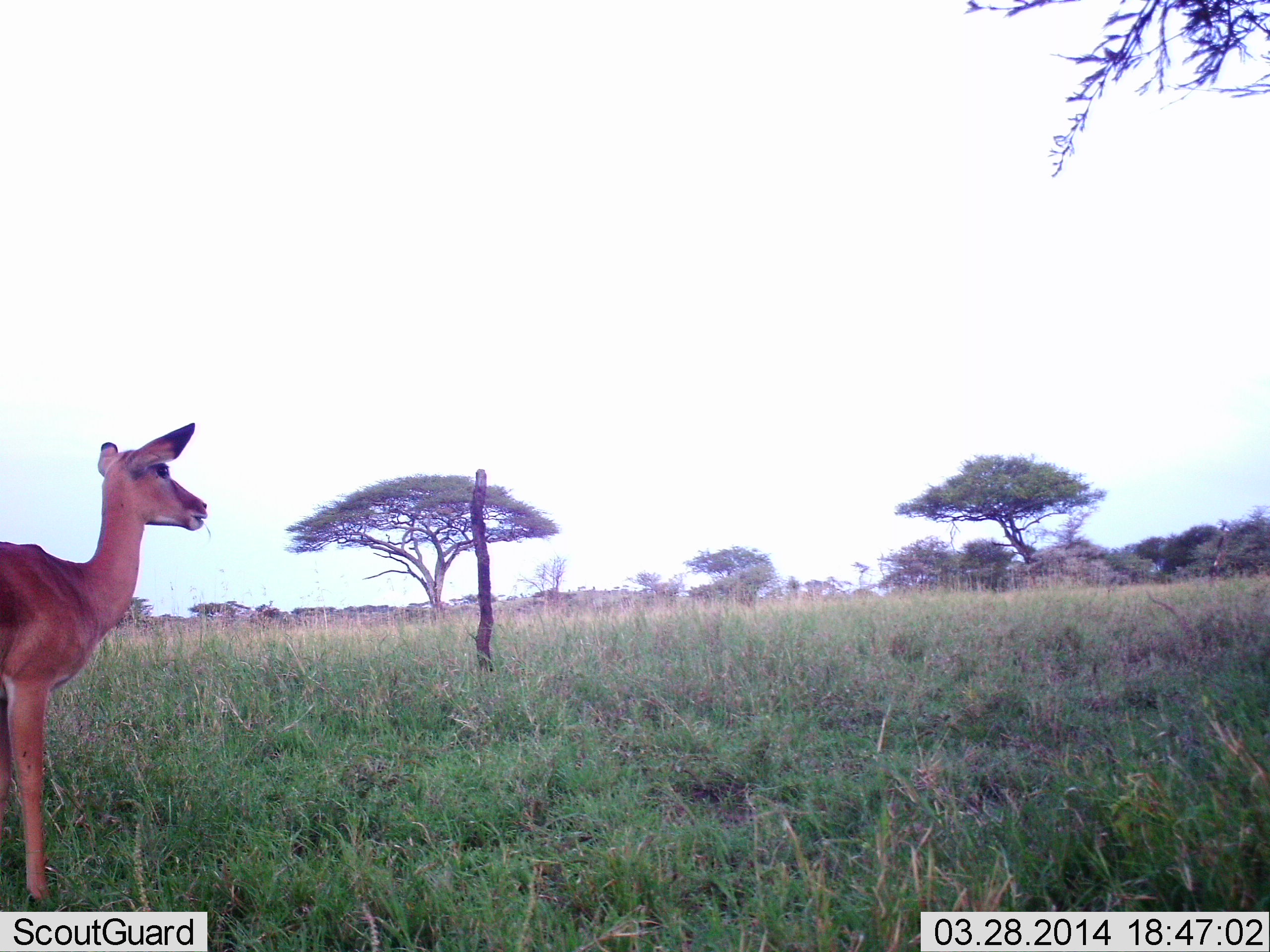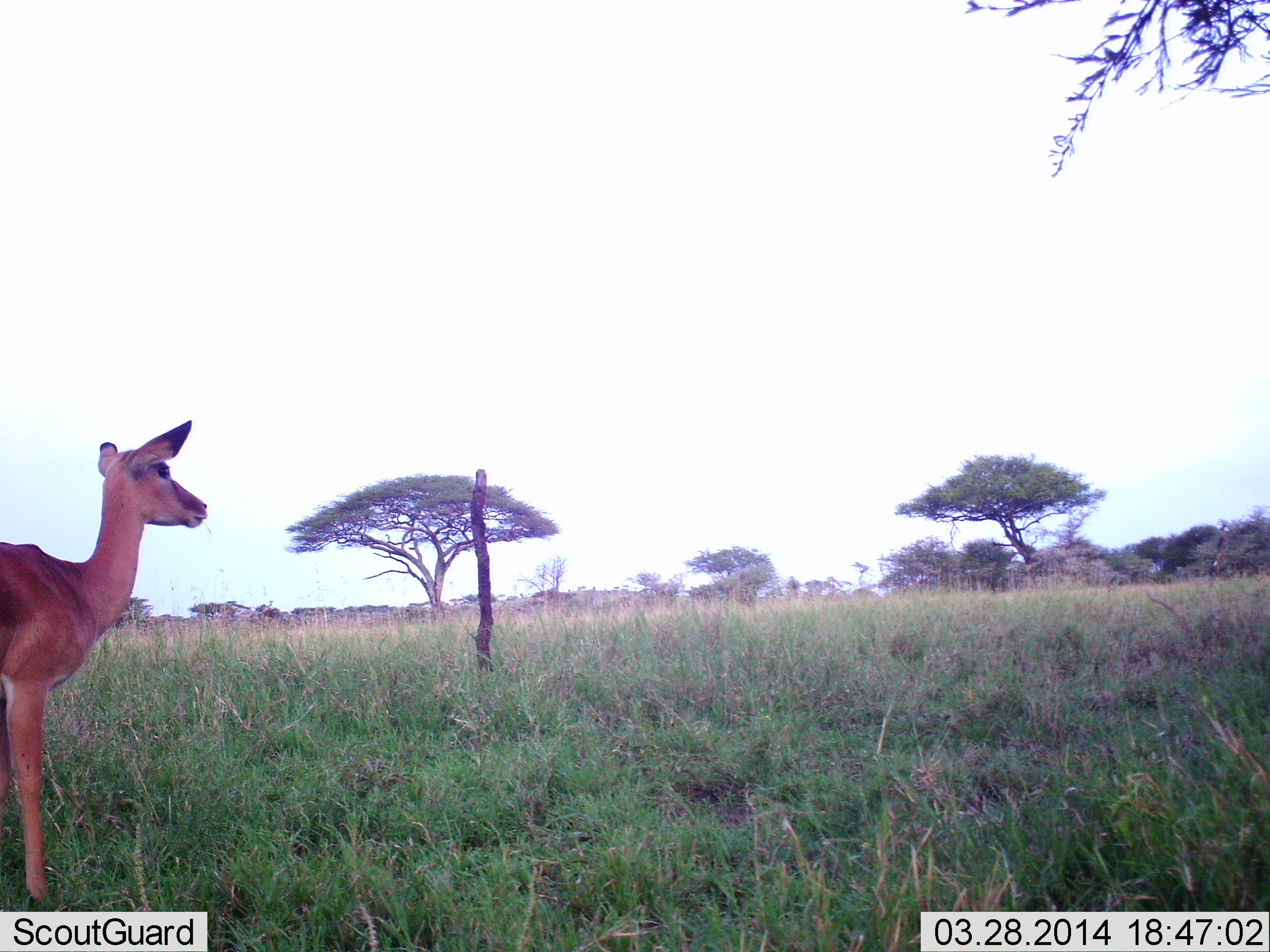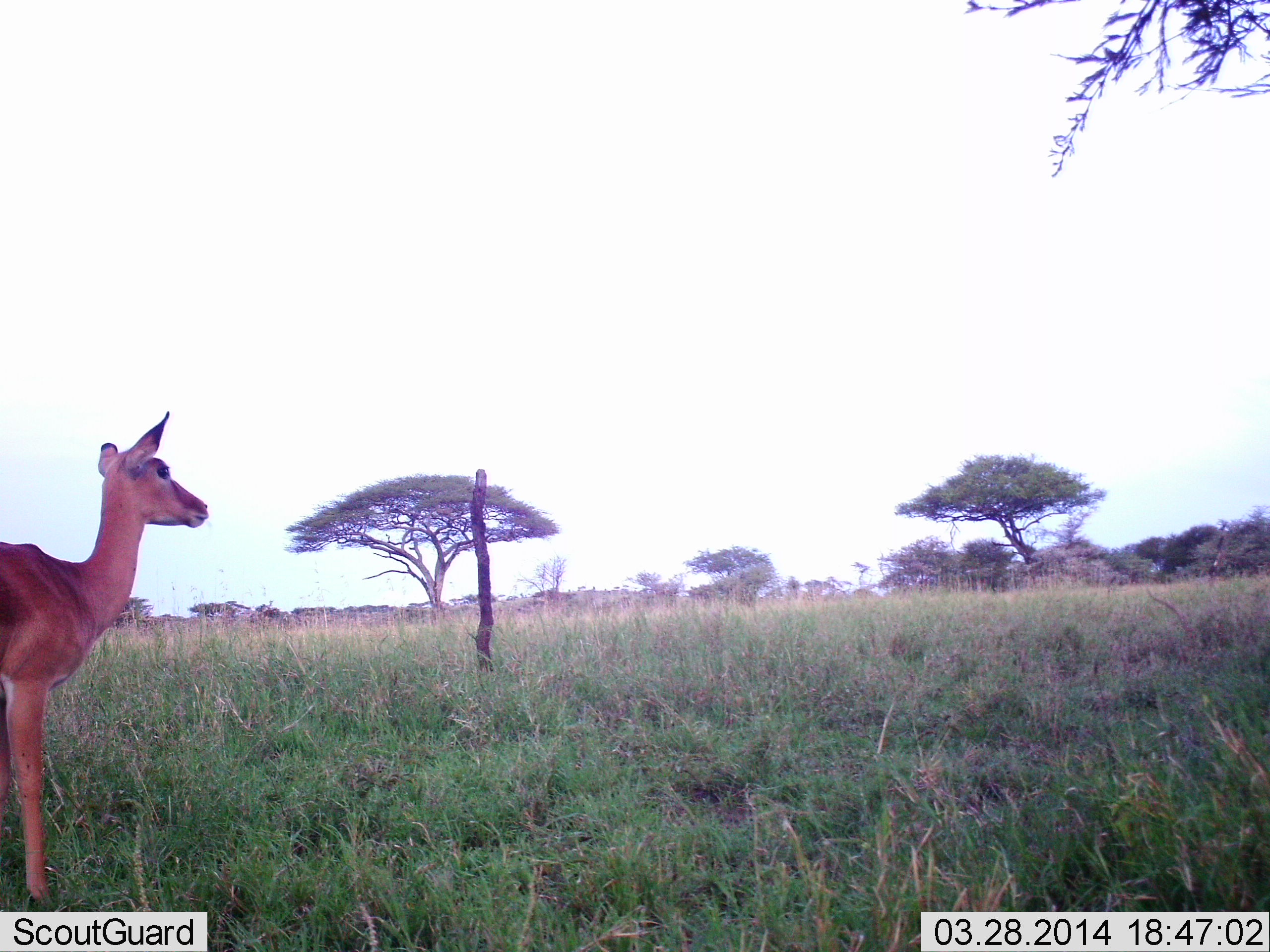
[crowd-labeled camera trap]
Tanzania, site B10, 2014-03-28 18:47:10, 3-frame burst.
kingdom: Animalia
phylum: Chordata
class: Mammalia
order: Artiodactyla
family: Bovidae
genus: Aepyceros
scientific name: Aepyceros melampus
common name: impala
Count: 1.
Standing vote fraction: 96%.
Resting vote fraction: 0%.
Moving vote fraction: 0%.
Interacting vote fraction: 0%.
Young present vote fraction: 4%.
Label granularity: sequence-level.